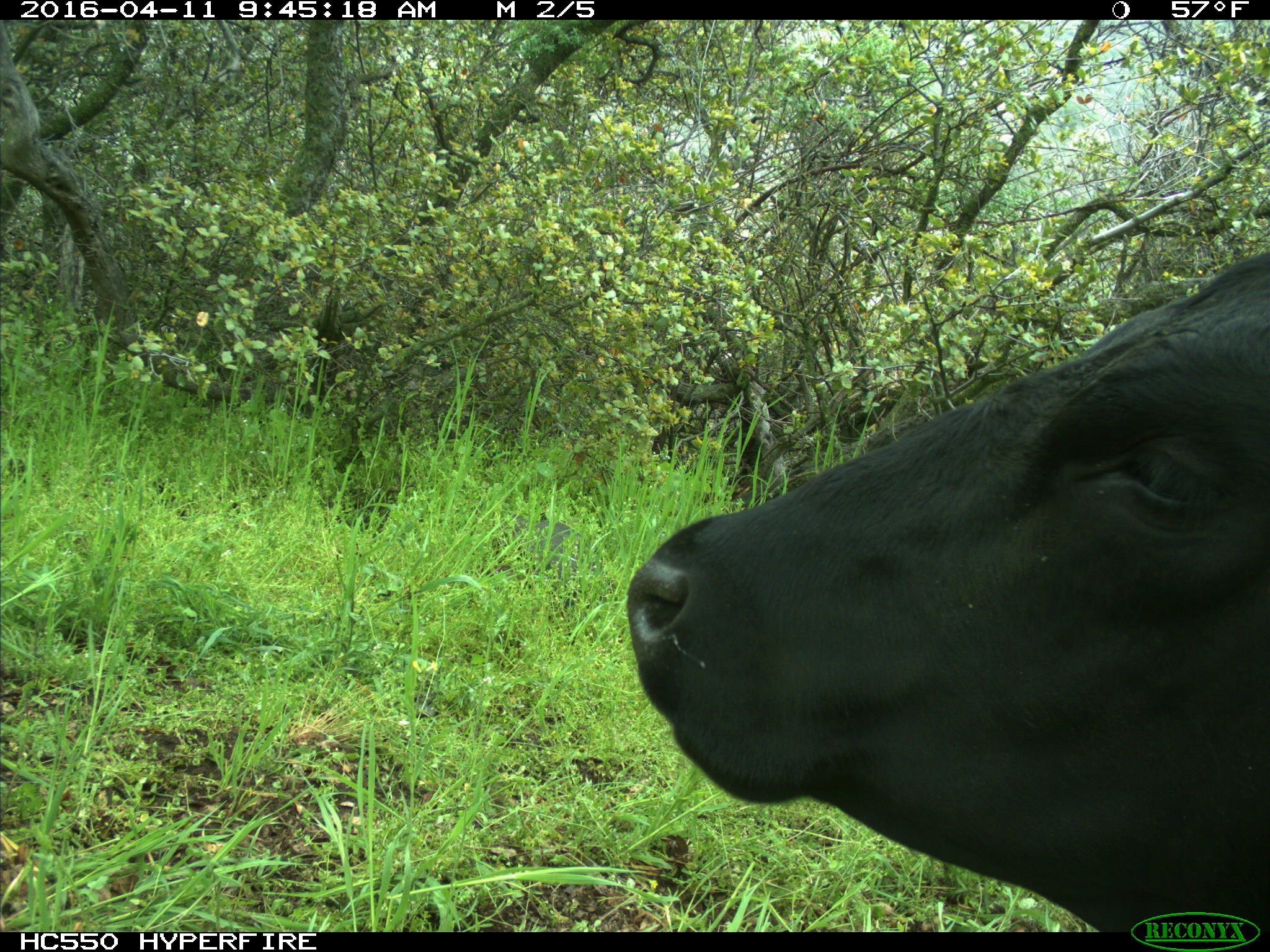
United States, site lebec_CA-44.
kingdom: Animalia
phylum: Chordata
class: Mammalia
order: Artiodactyla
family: Bovidae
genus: Bos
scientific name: Bos taurus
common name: domestic cow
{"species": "Bos taurus (domestic cow)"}